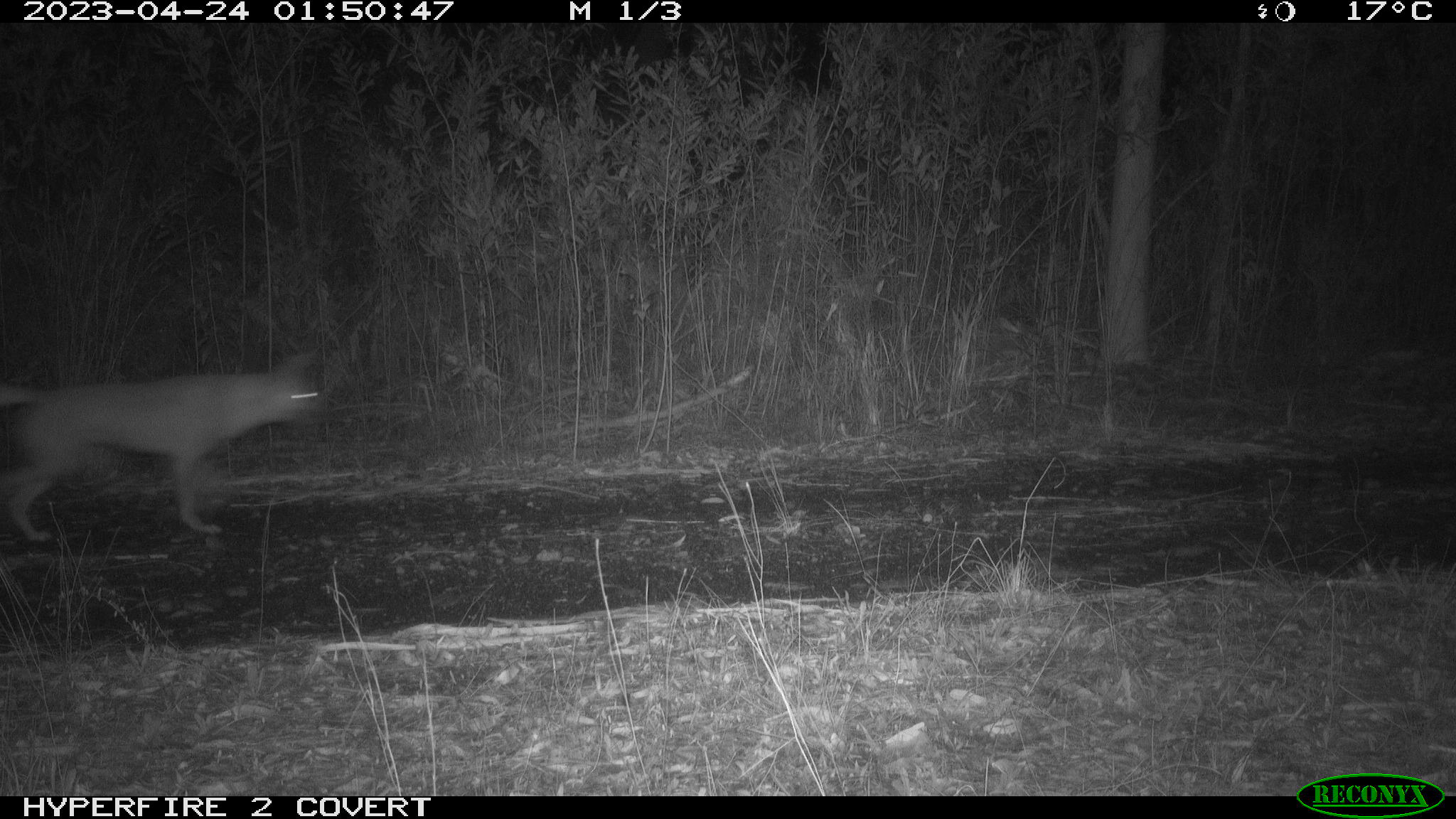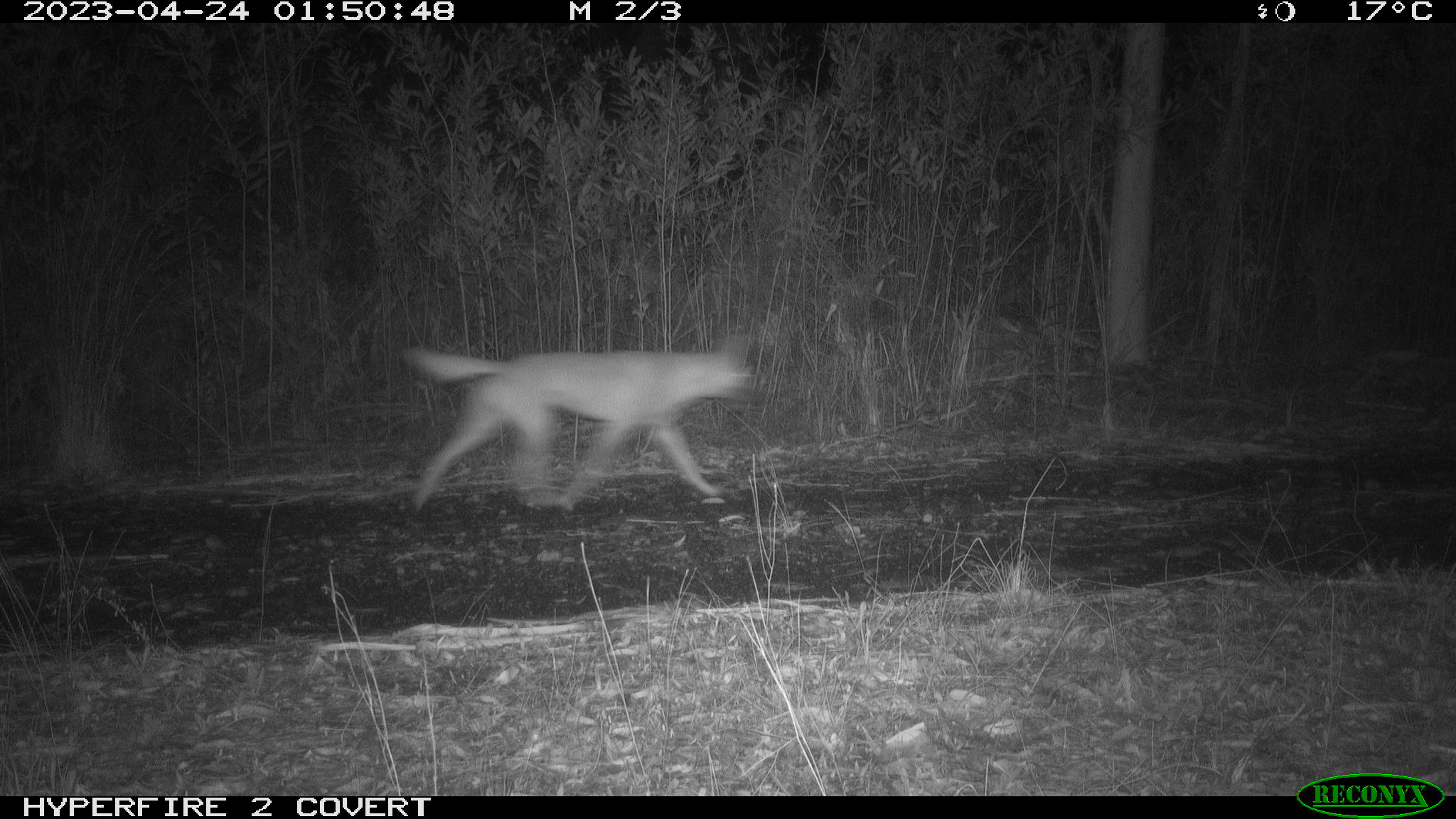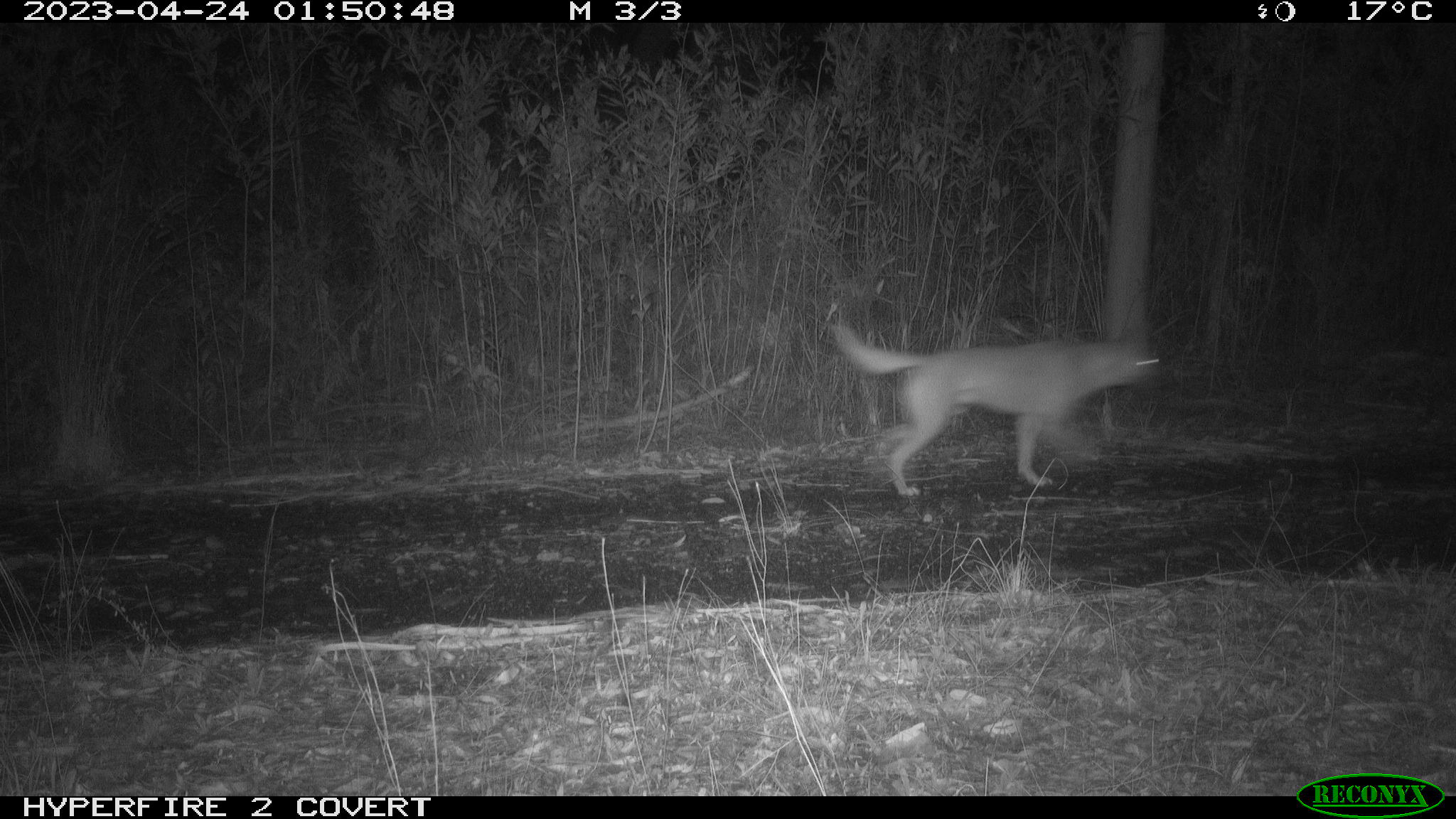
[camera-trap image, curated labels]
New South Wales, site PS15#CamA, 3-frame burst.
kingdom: Animalia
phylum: Chordata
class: Mammalia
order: Carnivora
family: Canidae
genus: Canis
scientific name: Canis familiaris dingo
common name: dingo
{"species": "dingo (Canis familiaris dingo)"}